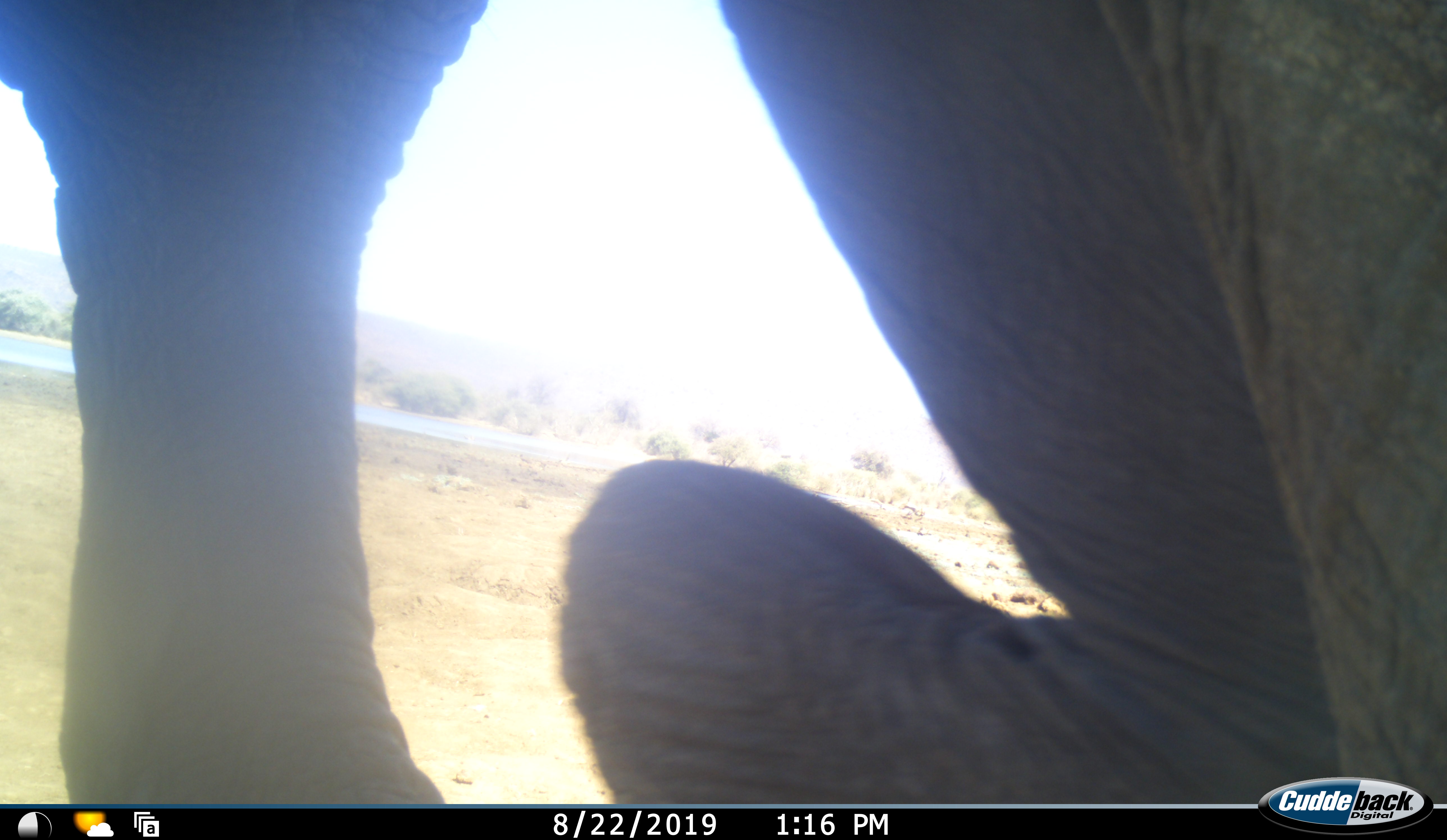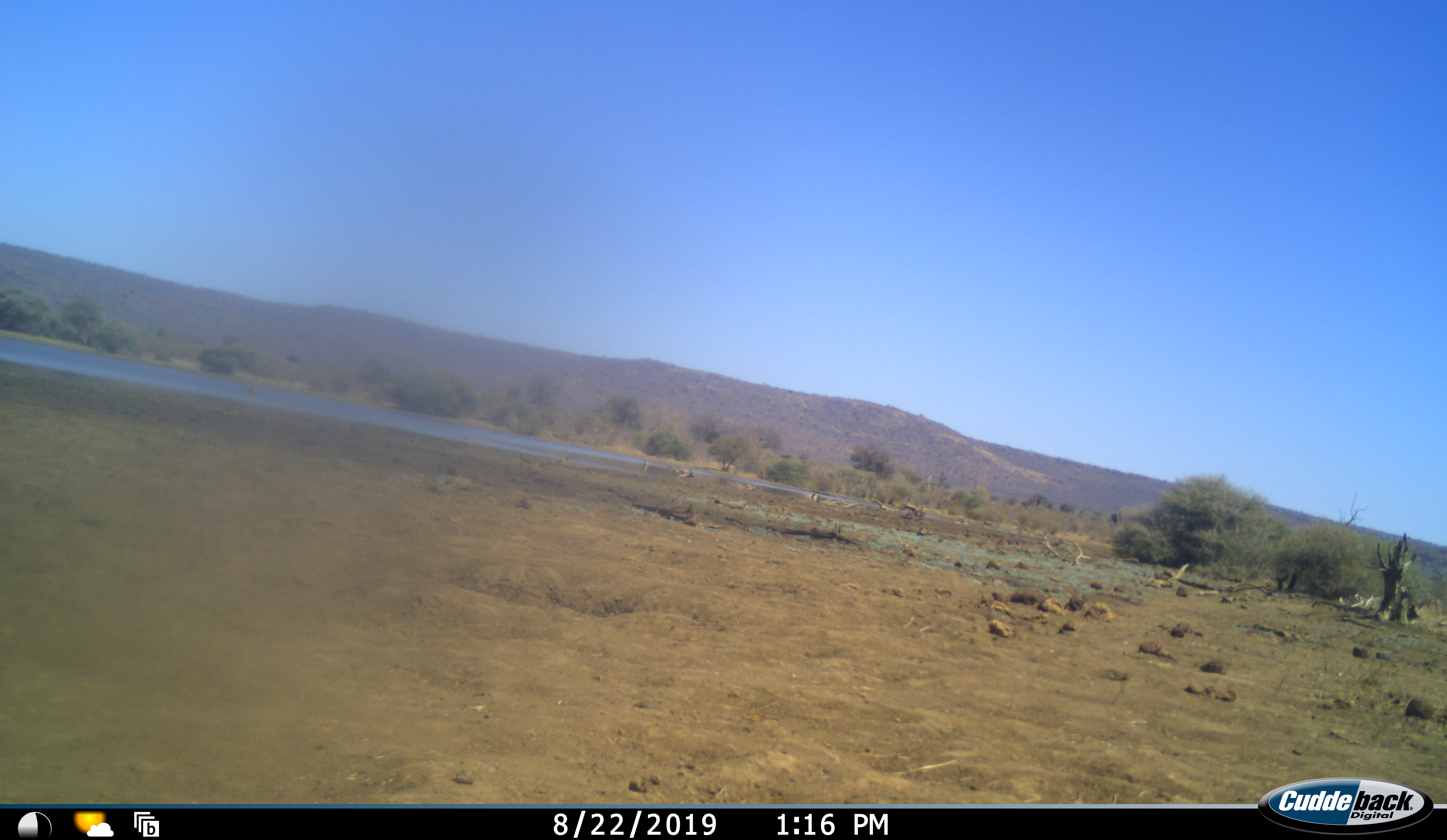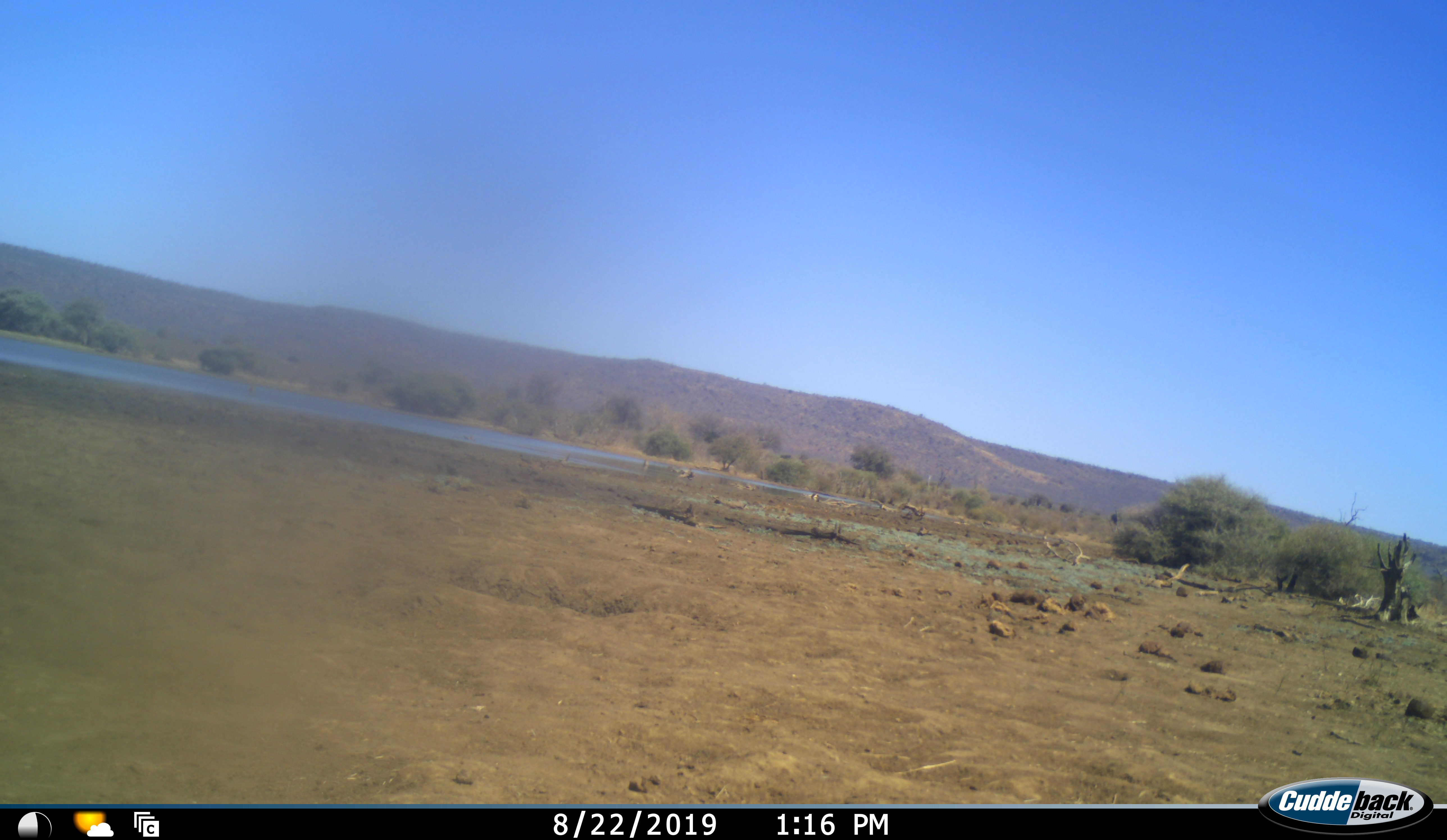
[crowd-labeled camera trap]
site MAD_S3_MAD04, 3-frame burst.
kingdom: Animalia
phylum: Chordata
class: Mammalia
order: Proboscidea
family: Elephantidae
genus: Loxodonta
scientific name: Loxodonta africana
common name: african bush elephant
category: elephant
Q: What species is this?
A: Elephant (african bush elephant) (Loxodonta africana).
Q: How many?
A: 1.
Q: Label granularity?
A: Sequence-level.